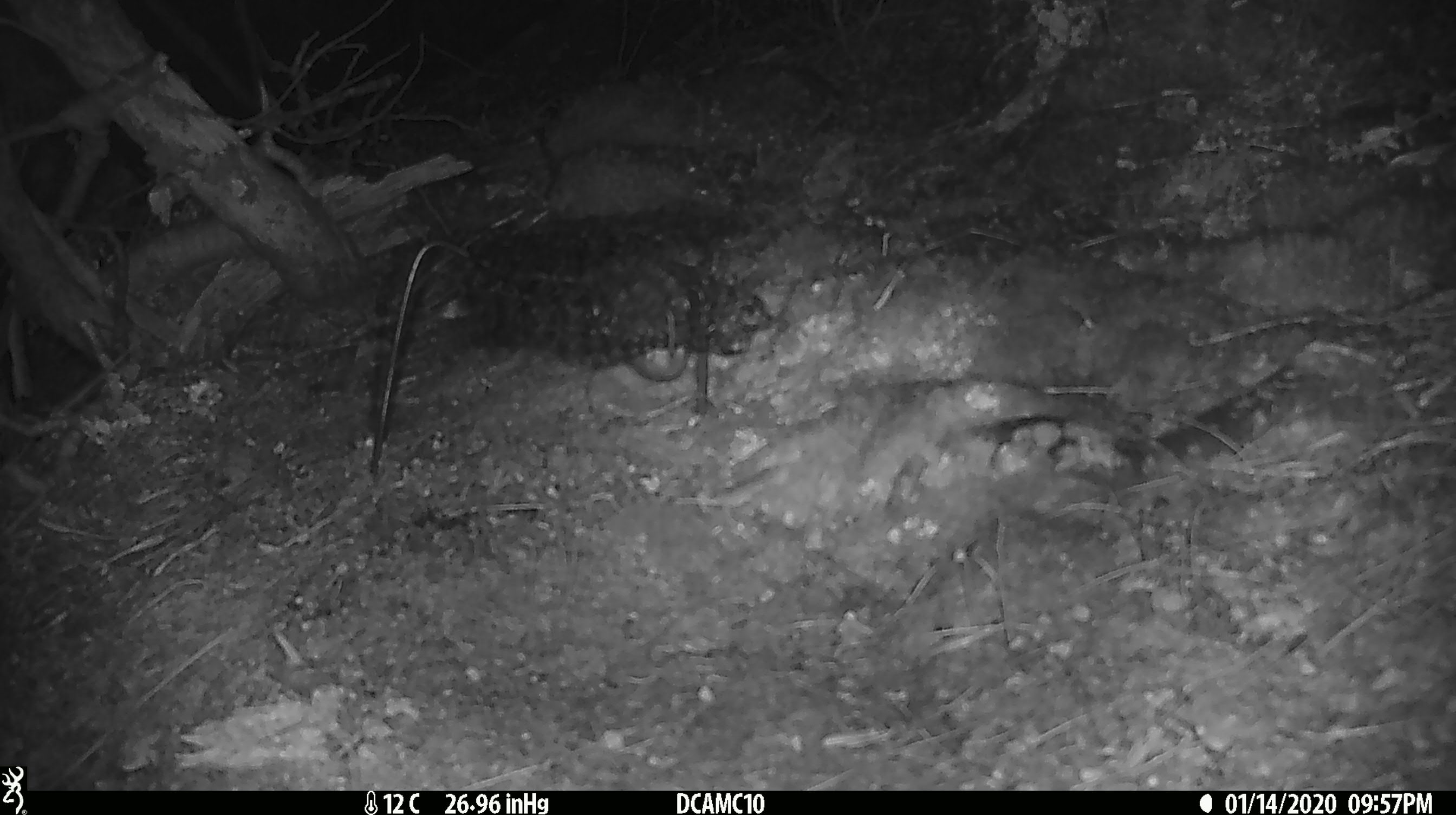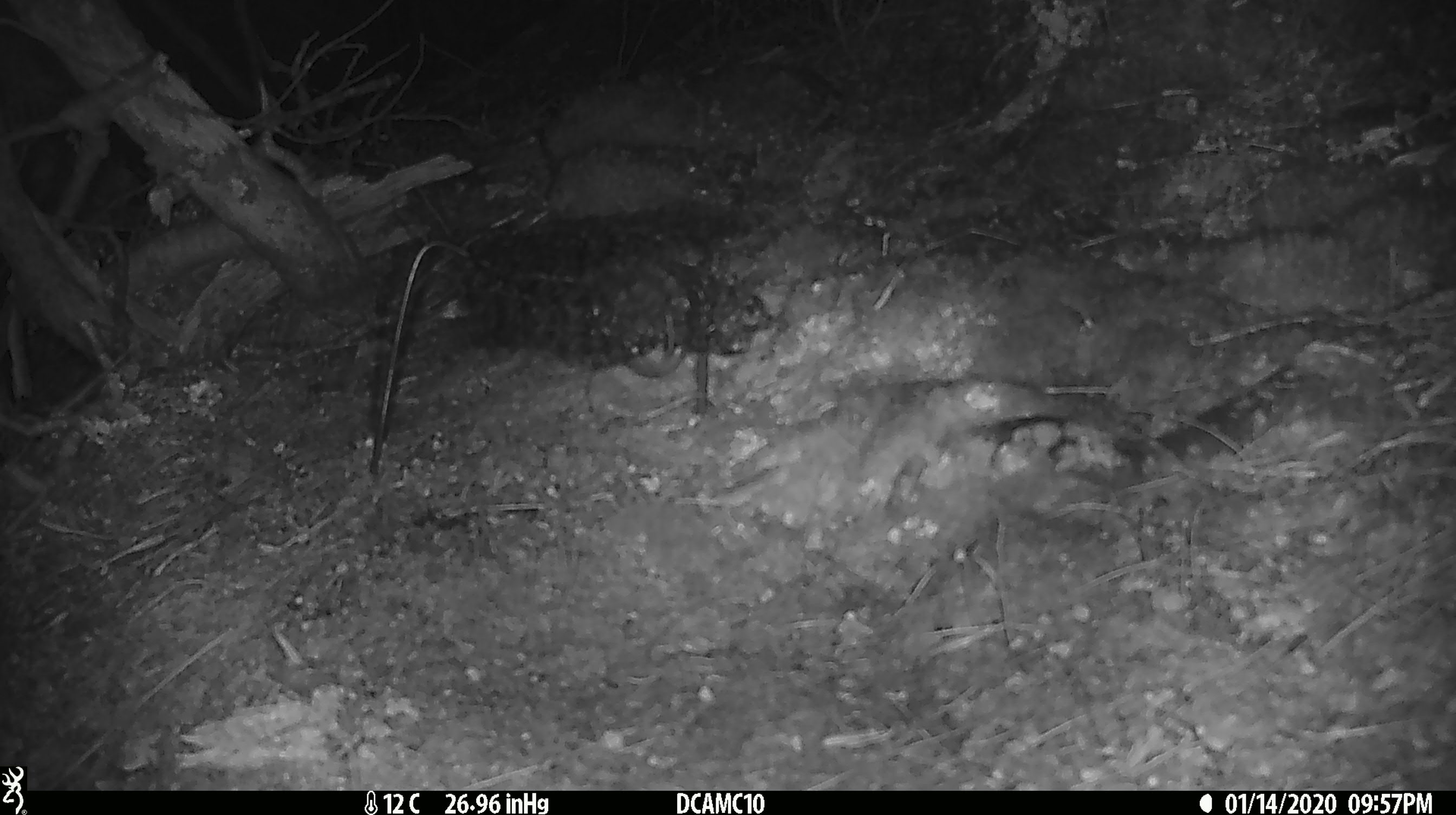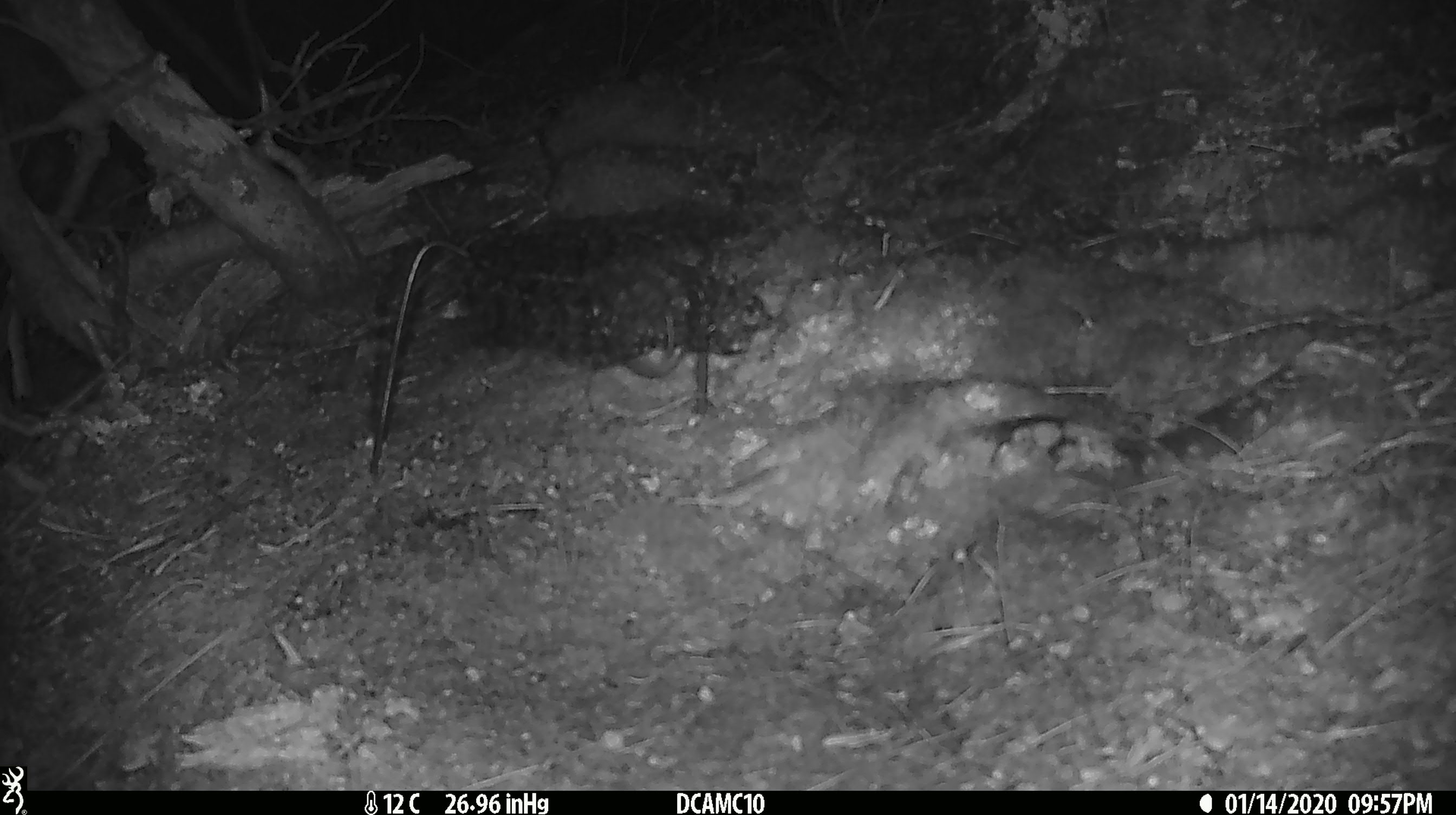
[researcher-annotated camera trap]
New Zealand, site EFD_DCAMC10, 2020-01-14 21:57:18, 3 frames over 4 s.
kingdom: Animalia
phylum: Chordata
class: Mammalia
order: Rodentia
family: Muridae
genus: Mus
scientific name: Mus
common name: mouse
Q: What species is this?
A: Mouse (Mus).